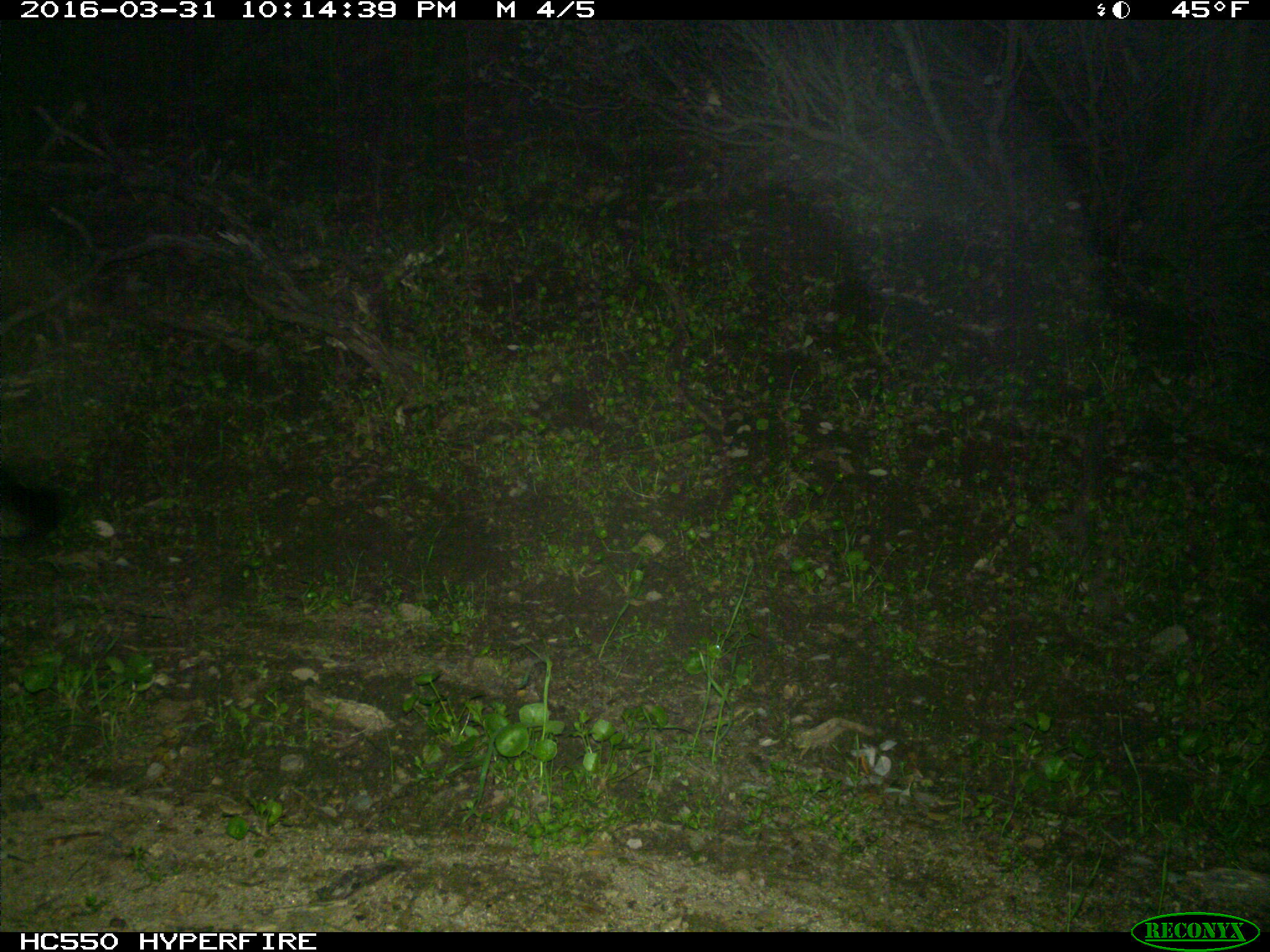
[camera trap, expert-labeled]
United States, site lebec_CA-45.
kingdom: Animalia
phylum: Chordata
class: Mammalia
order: Carnivora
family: Canidae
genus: Urocyon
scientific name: Urocyon cinereoargenteus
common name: gray fox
Urocyon cinereoargenteus (gray fox).